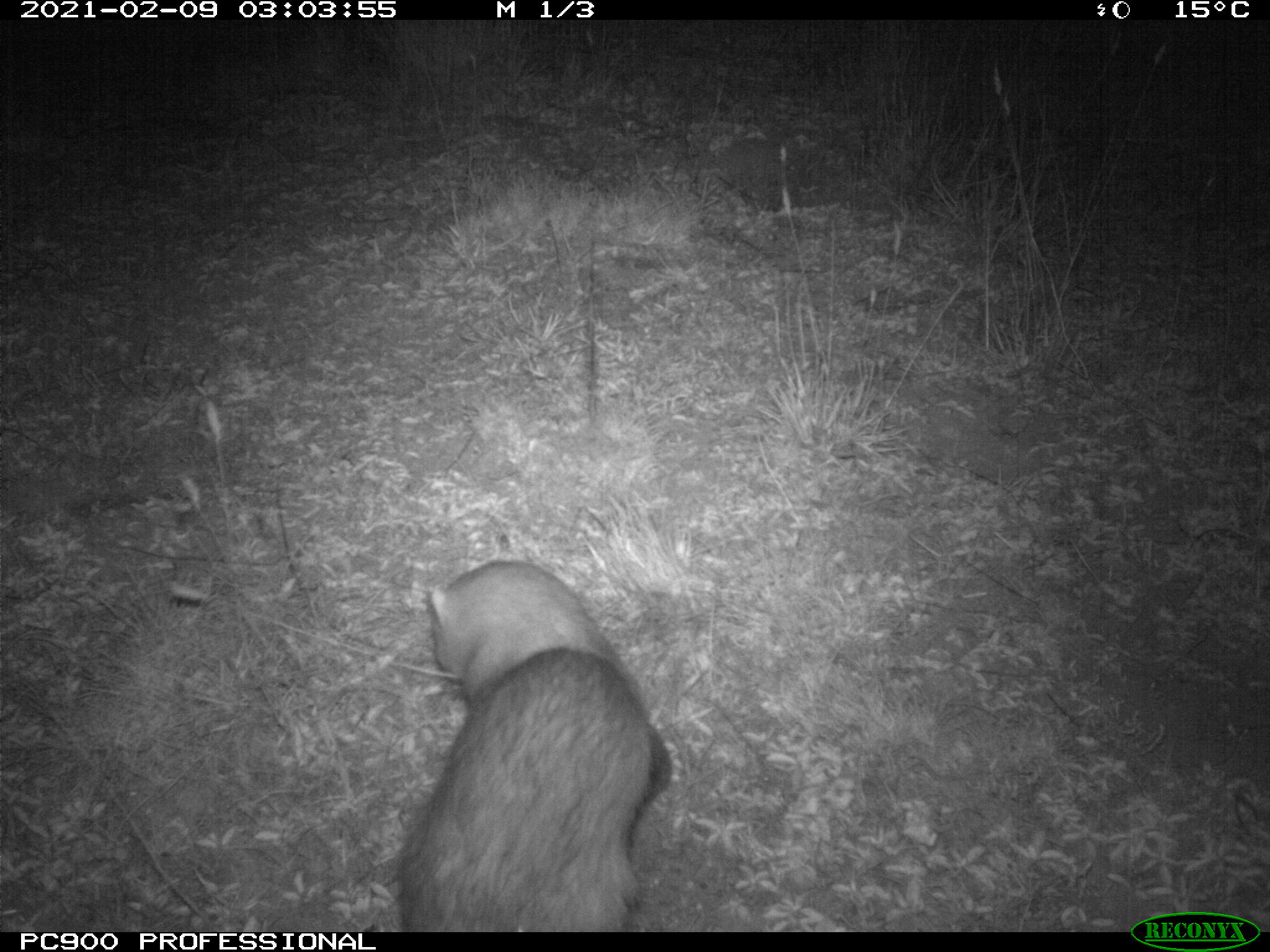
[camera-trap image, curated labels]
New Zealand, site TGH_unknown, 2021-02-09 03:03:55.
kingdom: Animalia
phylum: Chordata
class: Mammalia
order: Carnivora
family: Mustelidae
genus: Mustela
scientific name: Mustela furo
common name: ferret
Ferret (Mustela furo).